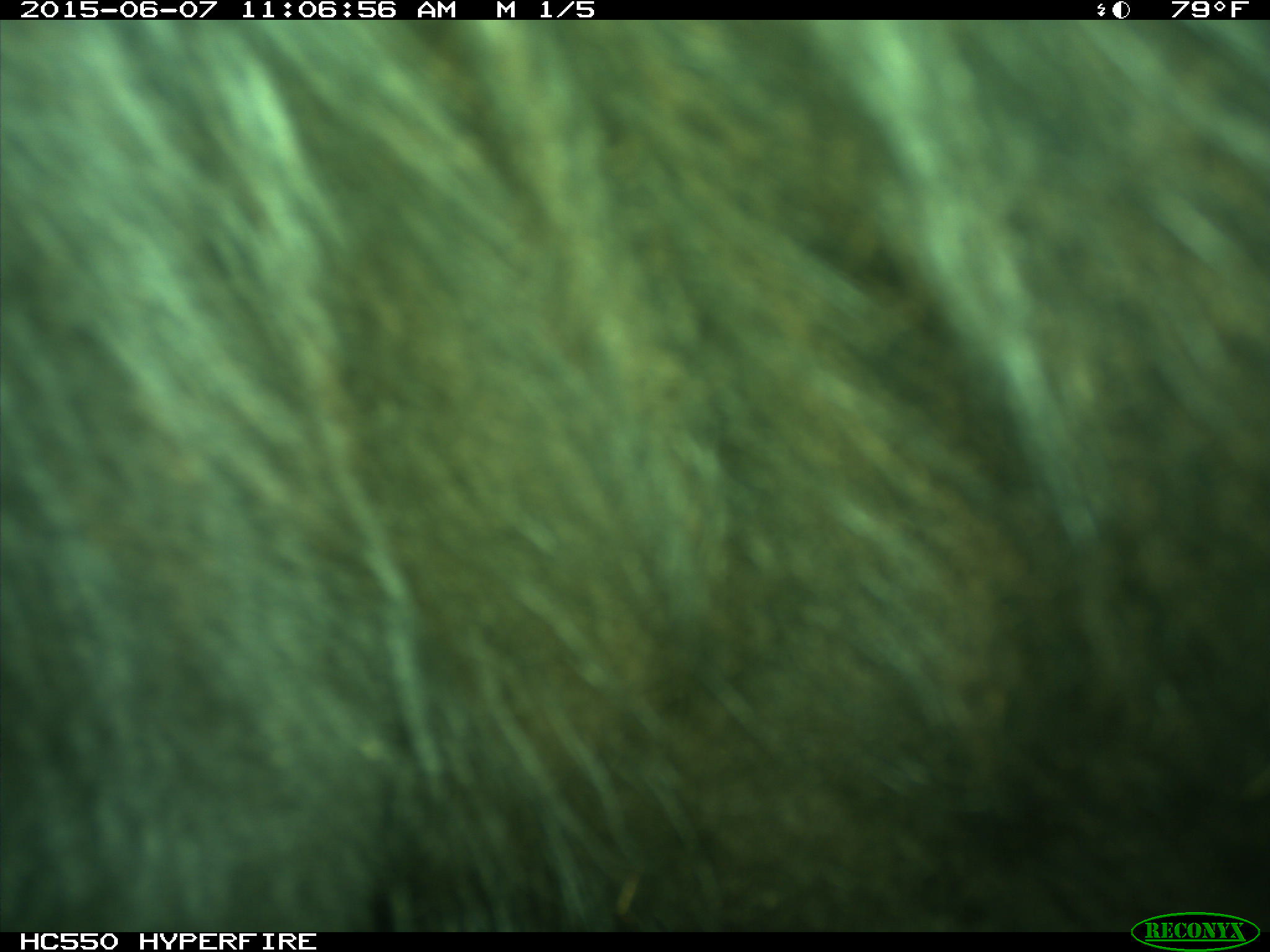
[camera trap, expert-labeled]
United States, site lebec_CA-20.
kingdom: Animalia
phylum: Chordata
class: Mammalia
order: Artiodactyla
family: Bovidae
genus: Bos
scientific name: Bos taurus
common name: domestic cow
Bos taurus (domestic cow).